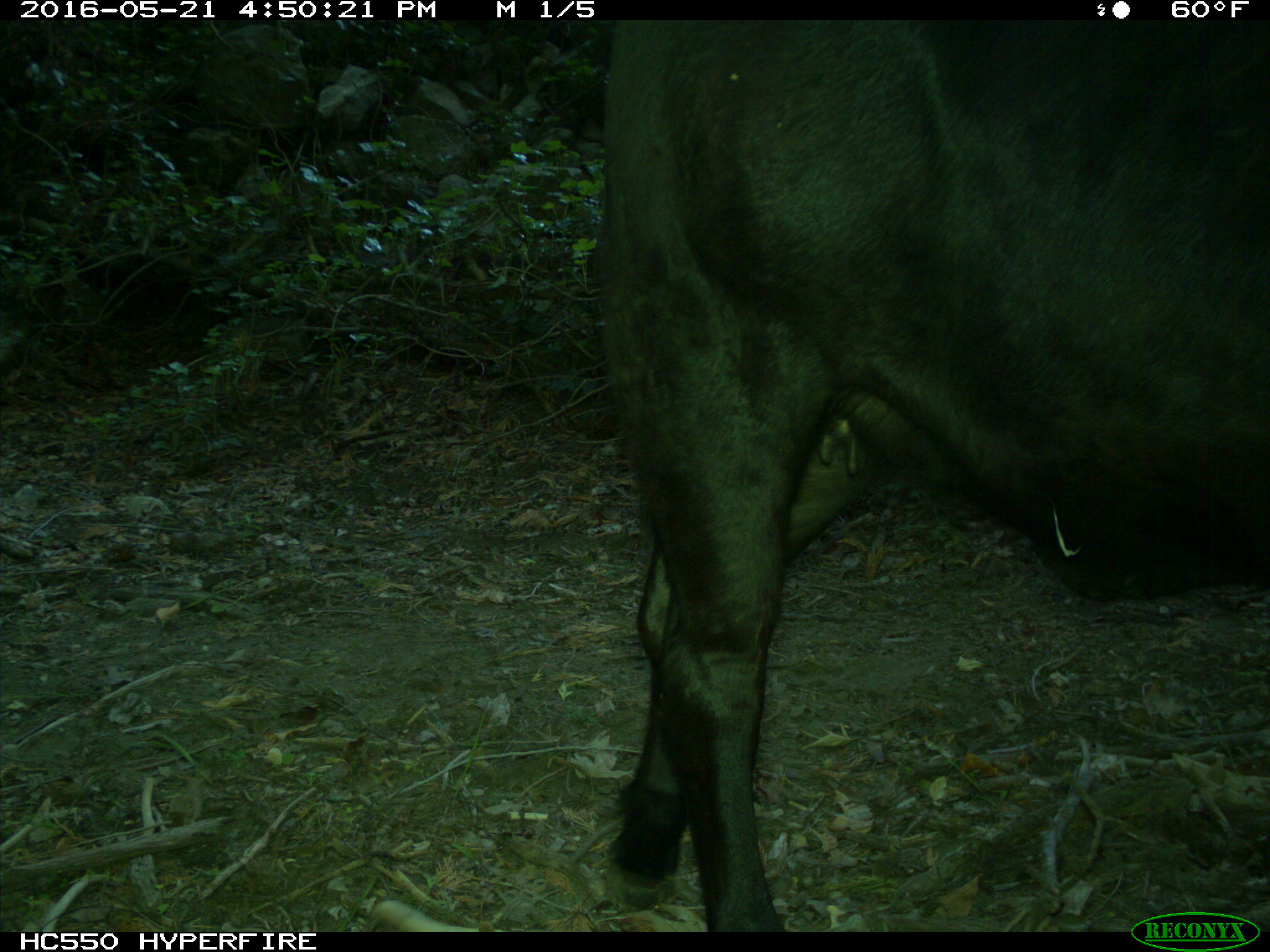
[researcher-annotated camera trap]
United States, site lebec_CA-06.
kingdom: Animalia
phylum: Chordata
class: Mammalia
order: Artiodactyla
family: Bovidae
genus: Bos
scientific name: Bos taurus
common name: domestic cow